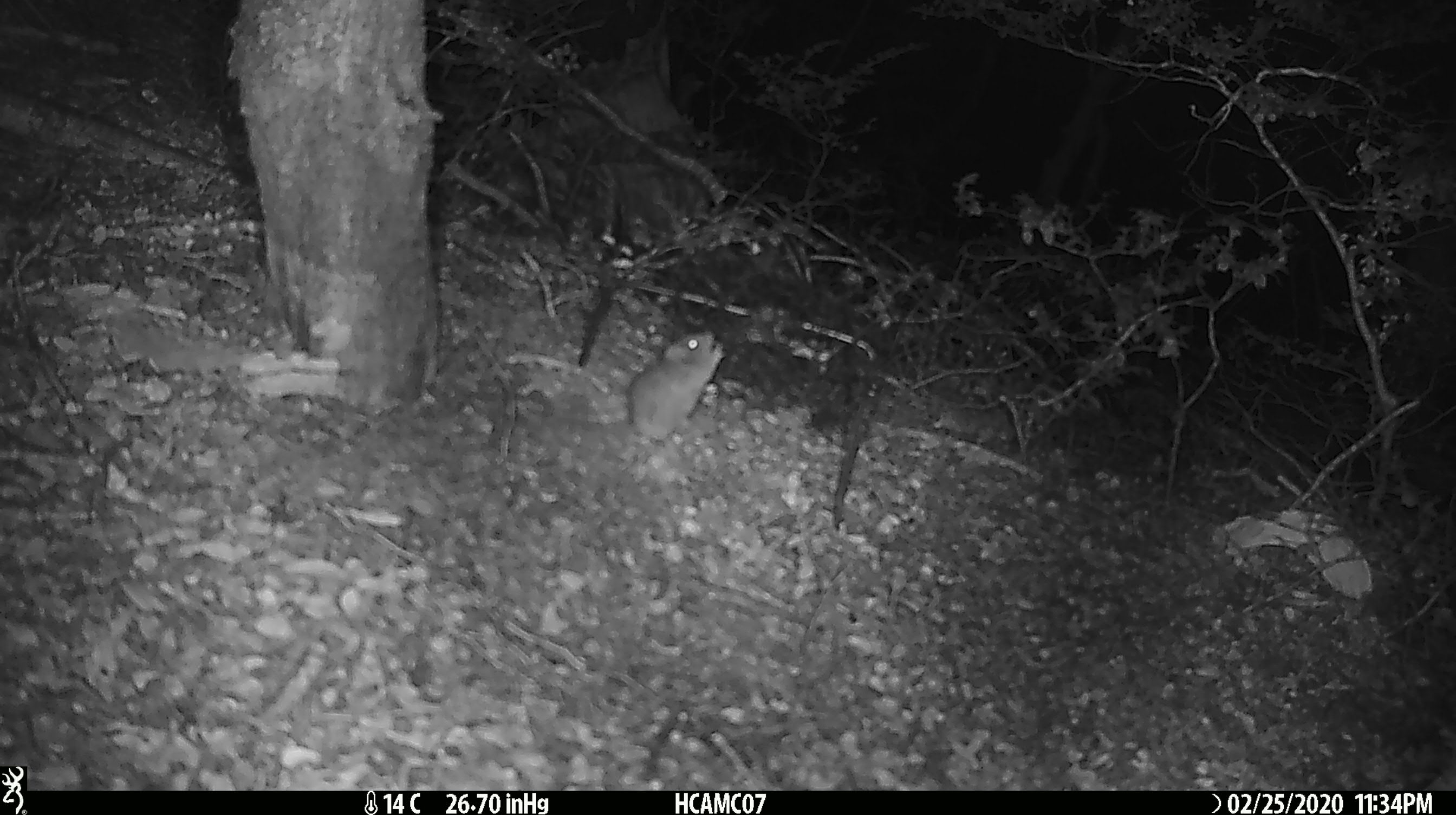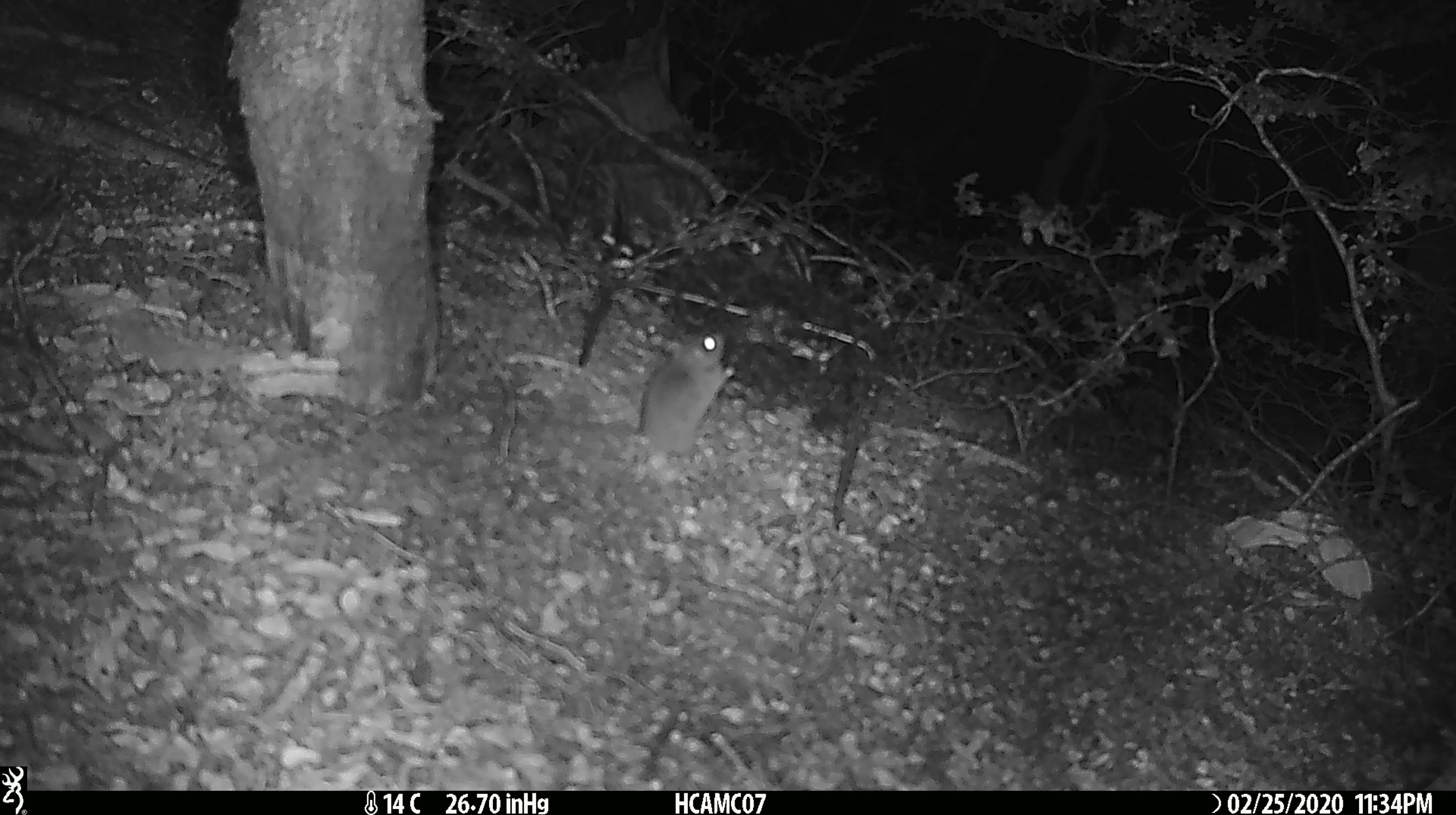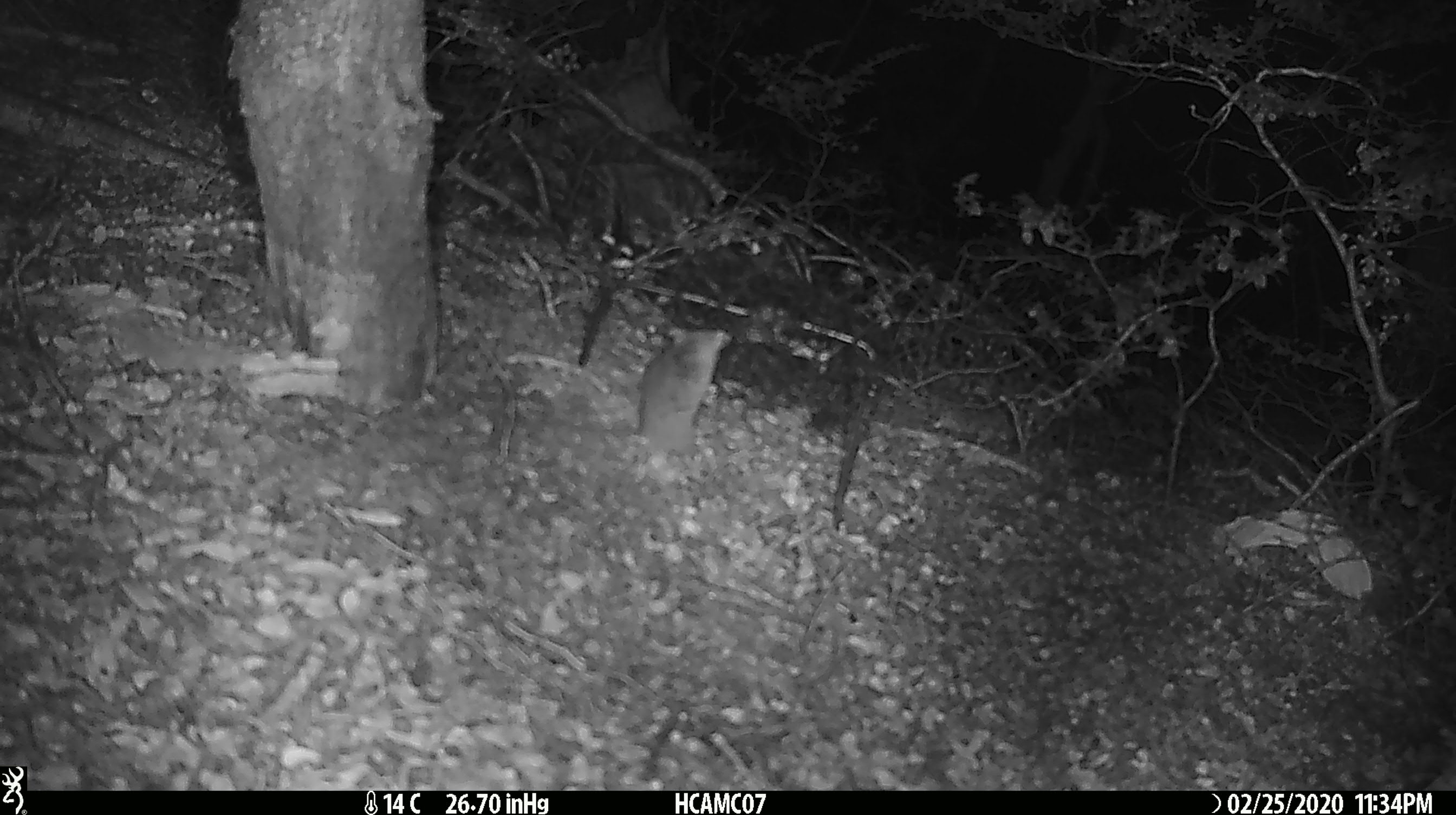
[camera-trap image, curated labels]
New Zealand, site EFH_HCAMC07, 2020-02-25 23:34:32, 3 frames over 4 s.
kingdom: Animalia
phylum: Chordata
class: Mammalia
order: Rodentia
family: Muridae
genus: Mus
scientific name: Mus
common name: mouse